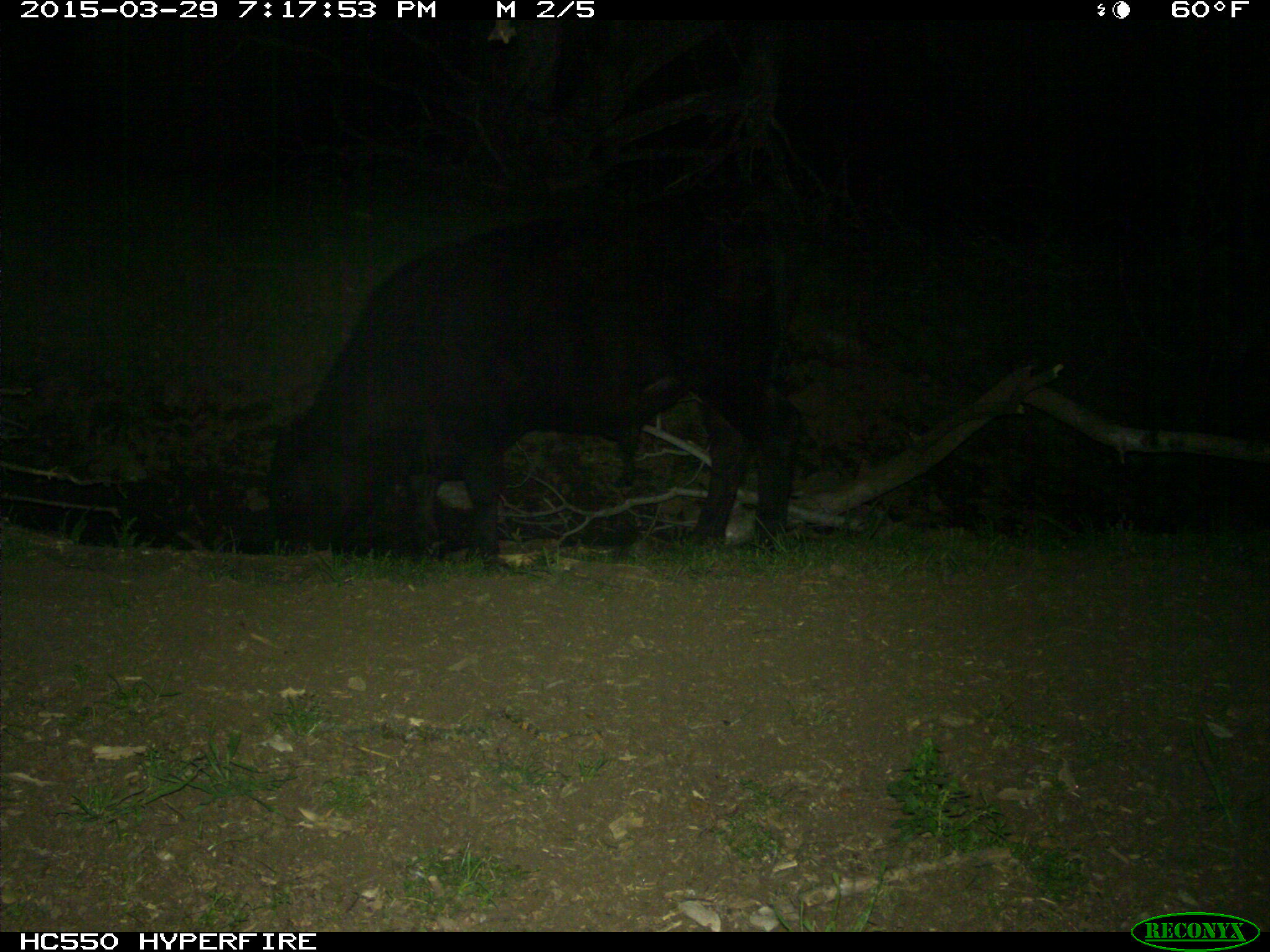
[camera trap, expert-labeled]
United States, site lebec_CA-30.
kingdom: Animalia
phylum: Chordata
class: Mammalia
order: Artiodactyla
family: Bovidae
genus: Bos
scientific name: Bos taurus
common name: domestic cow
Bos taurus (domestic cow).